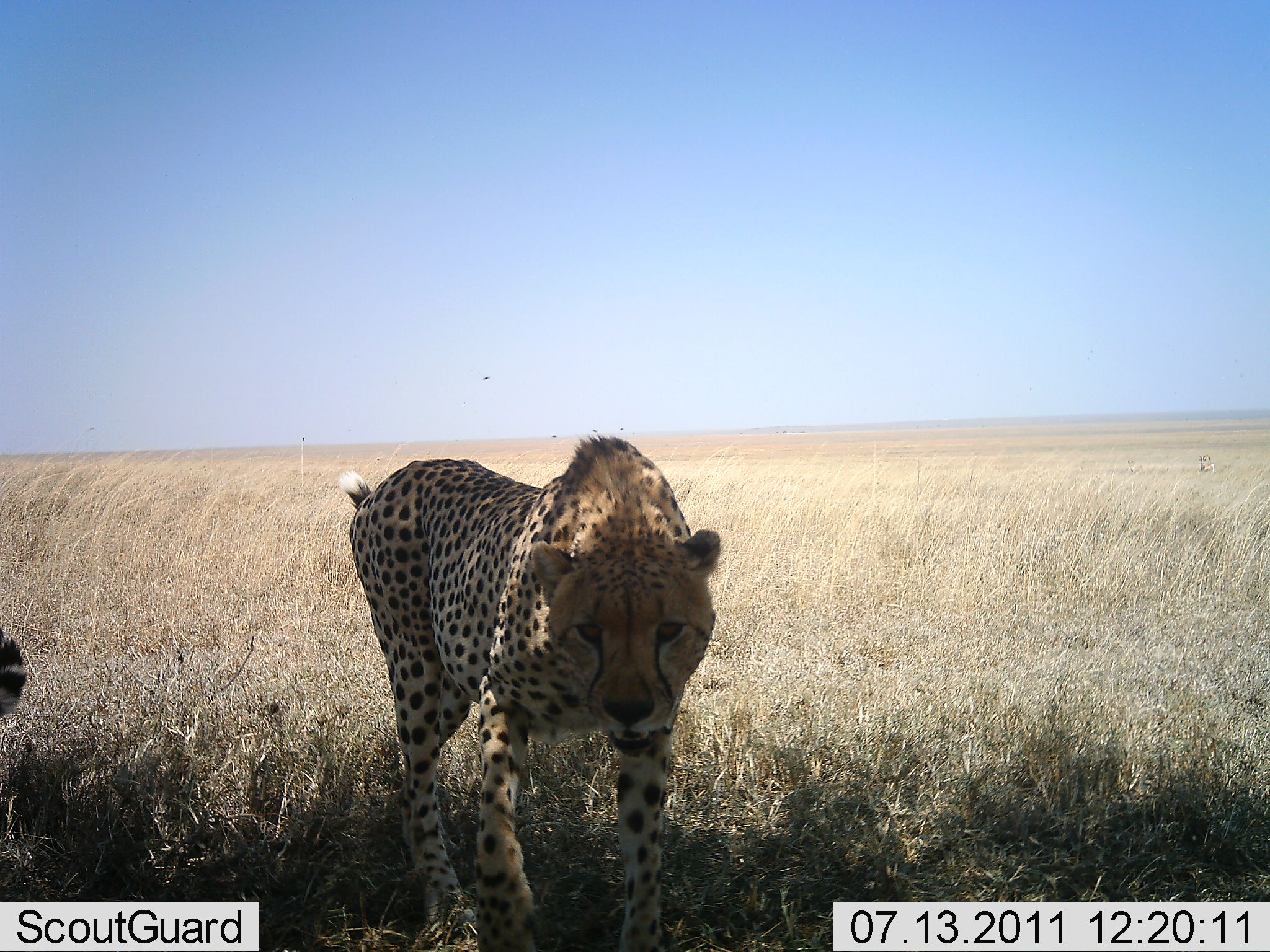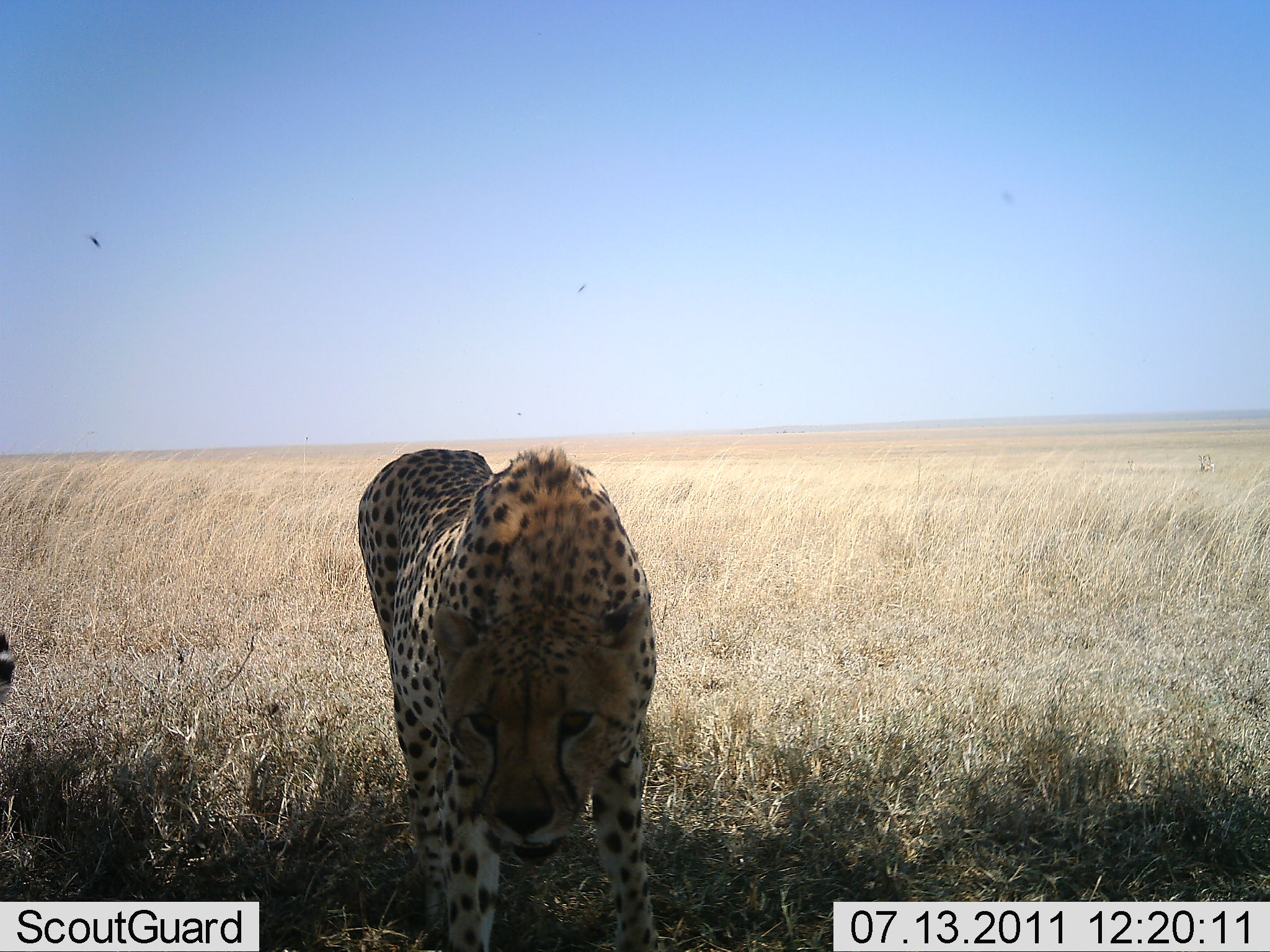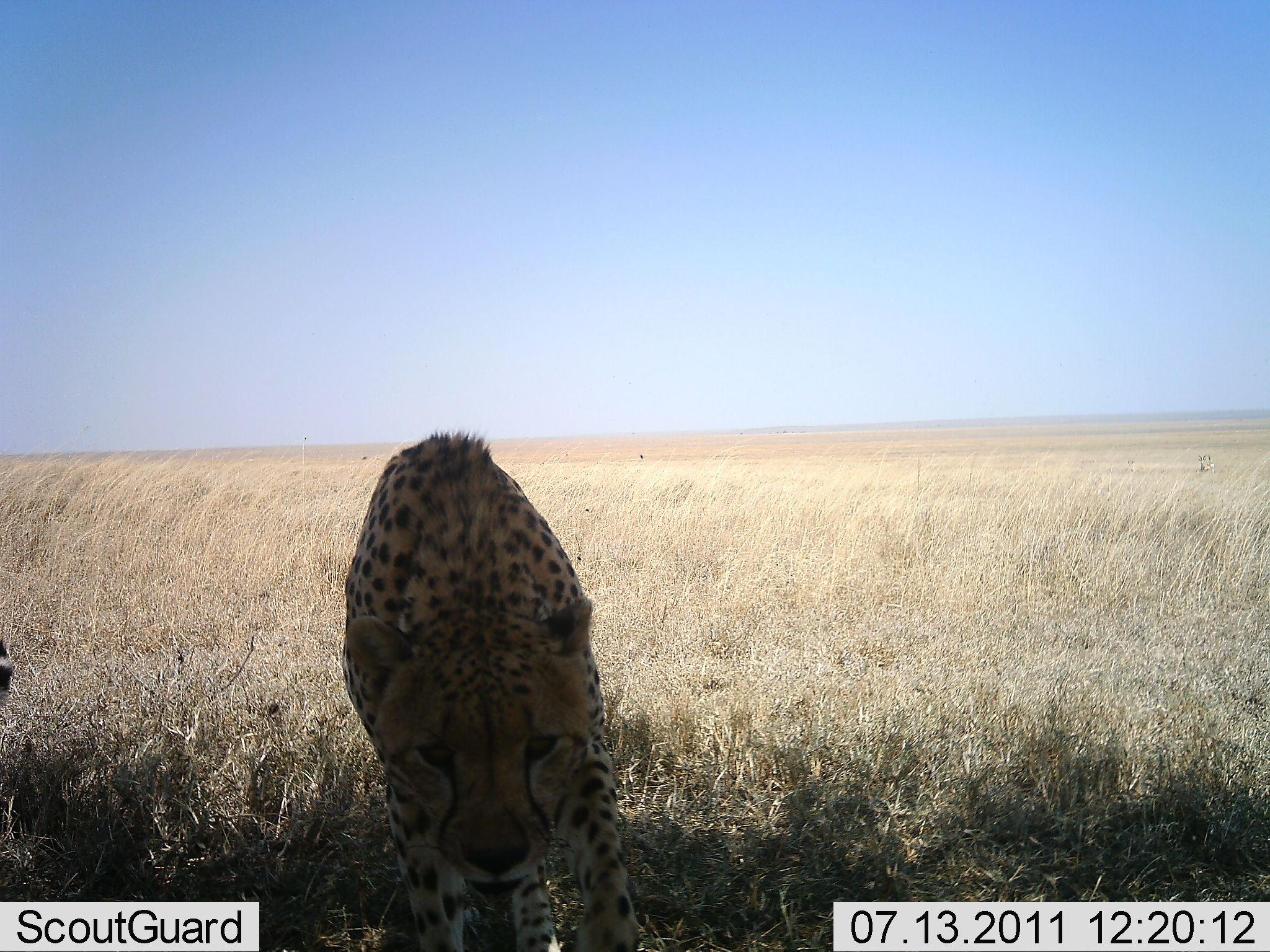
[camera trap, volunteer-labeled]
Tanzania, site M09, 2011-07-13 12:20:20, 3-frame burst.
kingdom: Animalia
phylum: Chordata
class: Mammalia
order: Carnivora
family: Felidae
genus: Acinonyx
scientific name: Acinonyx jubatus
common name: cheetah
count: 2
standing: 60%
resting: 10%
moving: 30%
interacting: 20%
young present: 0%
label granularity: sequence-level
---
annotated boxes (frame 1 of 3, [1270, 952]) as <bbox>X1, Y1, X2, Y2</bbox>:
animal: <bbox>344, 433, 721, 950</bbox>; <bbox>0, 620, 31, 724</bbox>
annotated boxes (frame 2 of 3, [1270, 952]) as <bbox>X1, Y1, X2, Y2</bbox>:
animal: <bbox>356, 445, 660, 952</bbox>; <bbox>0, 625, 17, 717</bbox>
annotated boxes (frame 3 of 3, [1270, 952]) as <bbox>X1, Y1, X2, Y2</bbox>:
animal: <bbox>343, 433, 646, 823</bbox>; <bbox>0, 625, 17, 717</bbox>